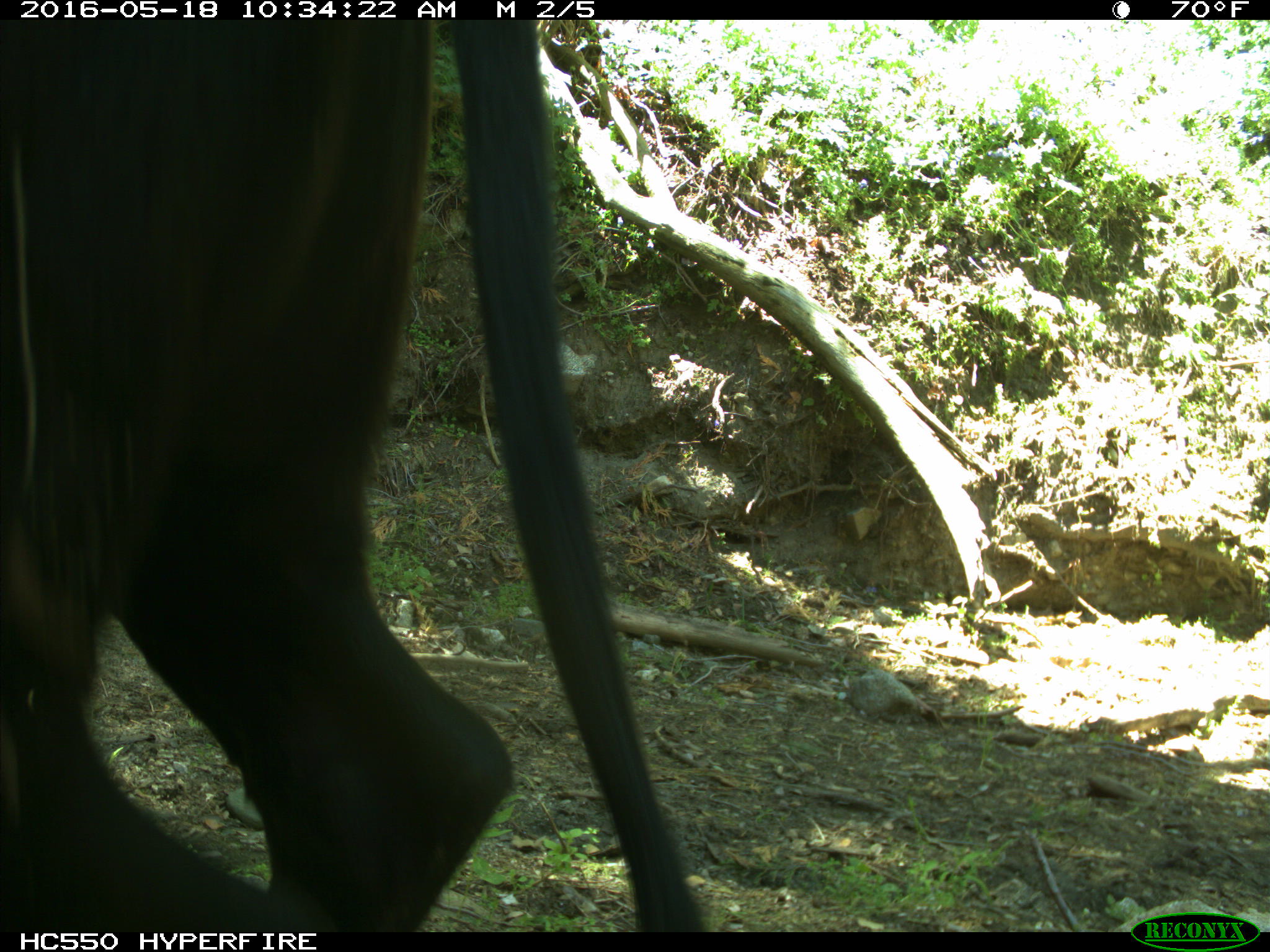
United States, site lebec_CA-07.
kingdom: Animalia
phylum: Chordata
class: Mammalia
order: Artiodactyla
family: Bovidae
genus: Bos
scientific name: Bos taurus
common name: domestic cow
Bos taurus (domestic cow).